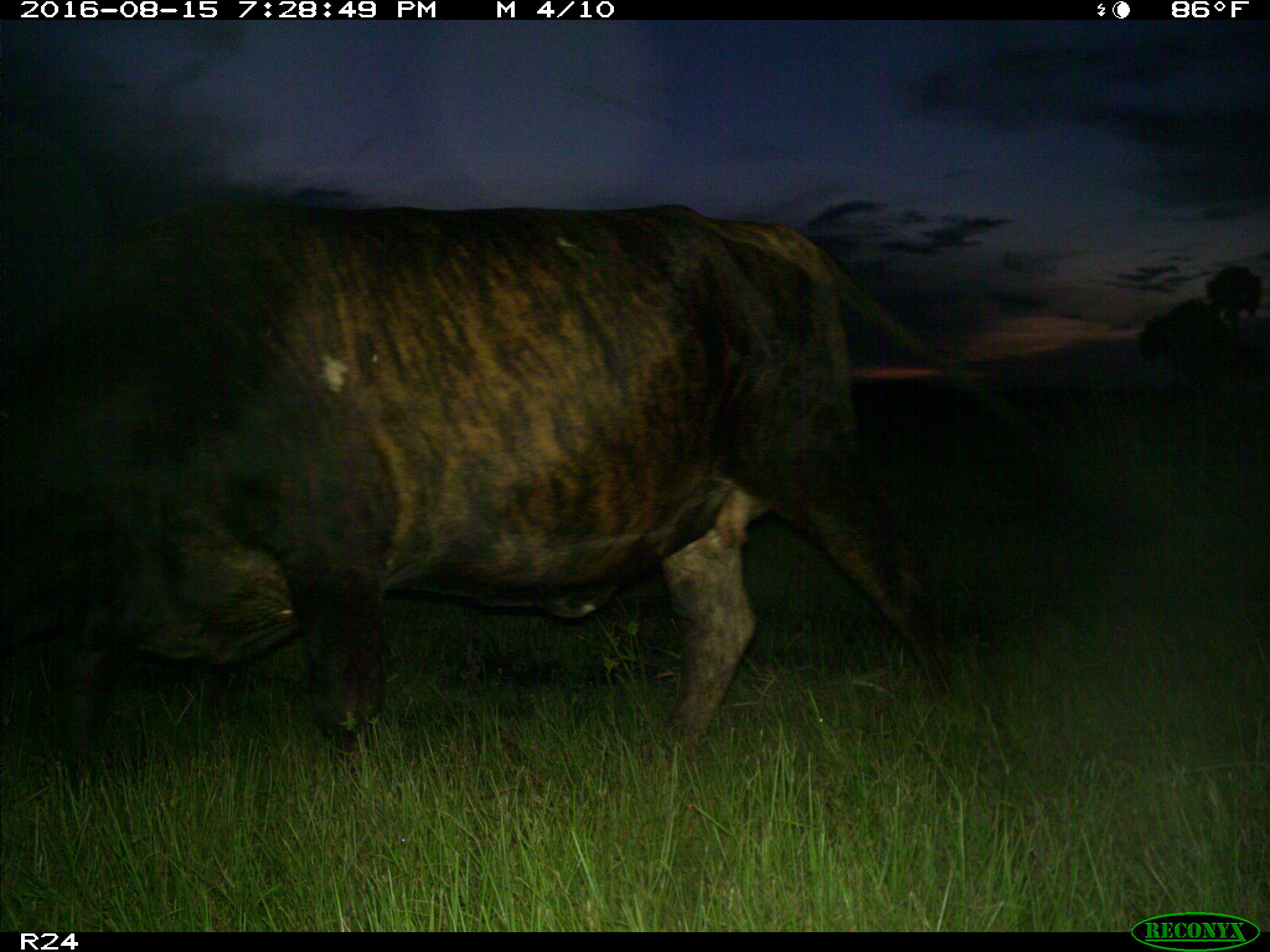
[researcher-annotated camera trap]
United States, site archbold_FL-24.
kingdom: Animalia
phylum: Chordata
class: Mammalia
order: Artiodactyla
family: Bovidae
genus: Bos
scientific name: Bos taurus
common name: domestic cow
Bos taurus (domestic cow).